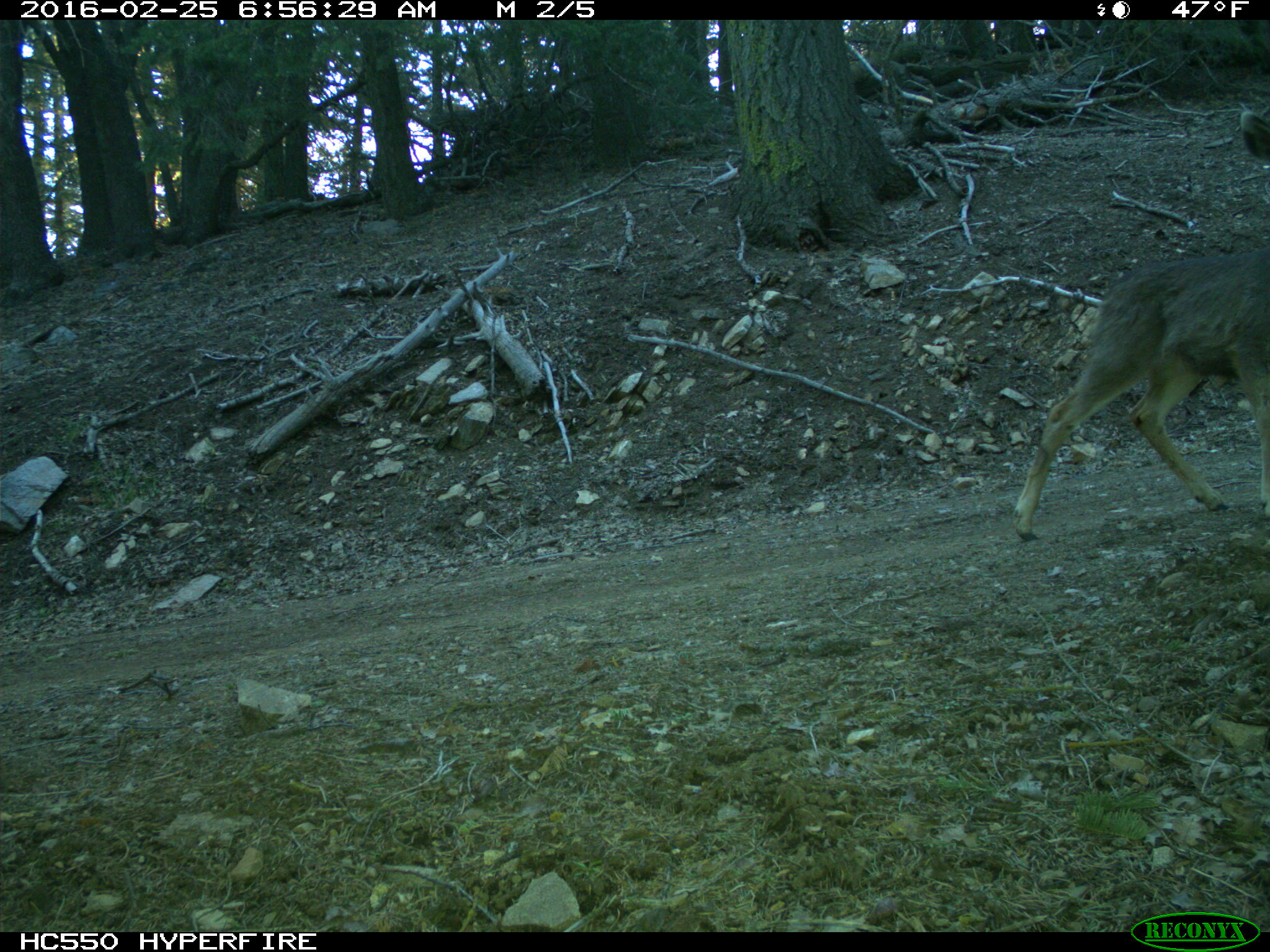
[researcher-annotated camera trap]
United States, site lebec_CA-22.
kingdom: Animalia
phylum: Chordata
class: Mammalia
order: Artiodactyla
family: Cervidae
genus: Odocoileus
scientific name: Odocoileus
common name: deer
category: unidentified deer